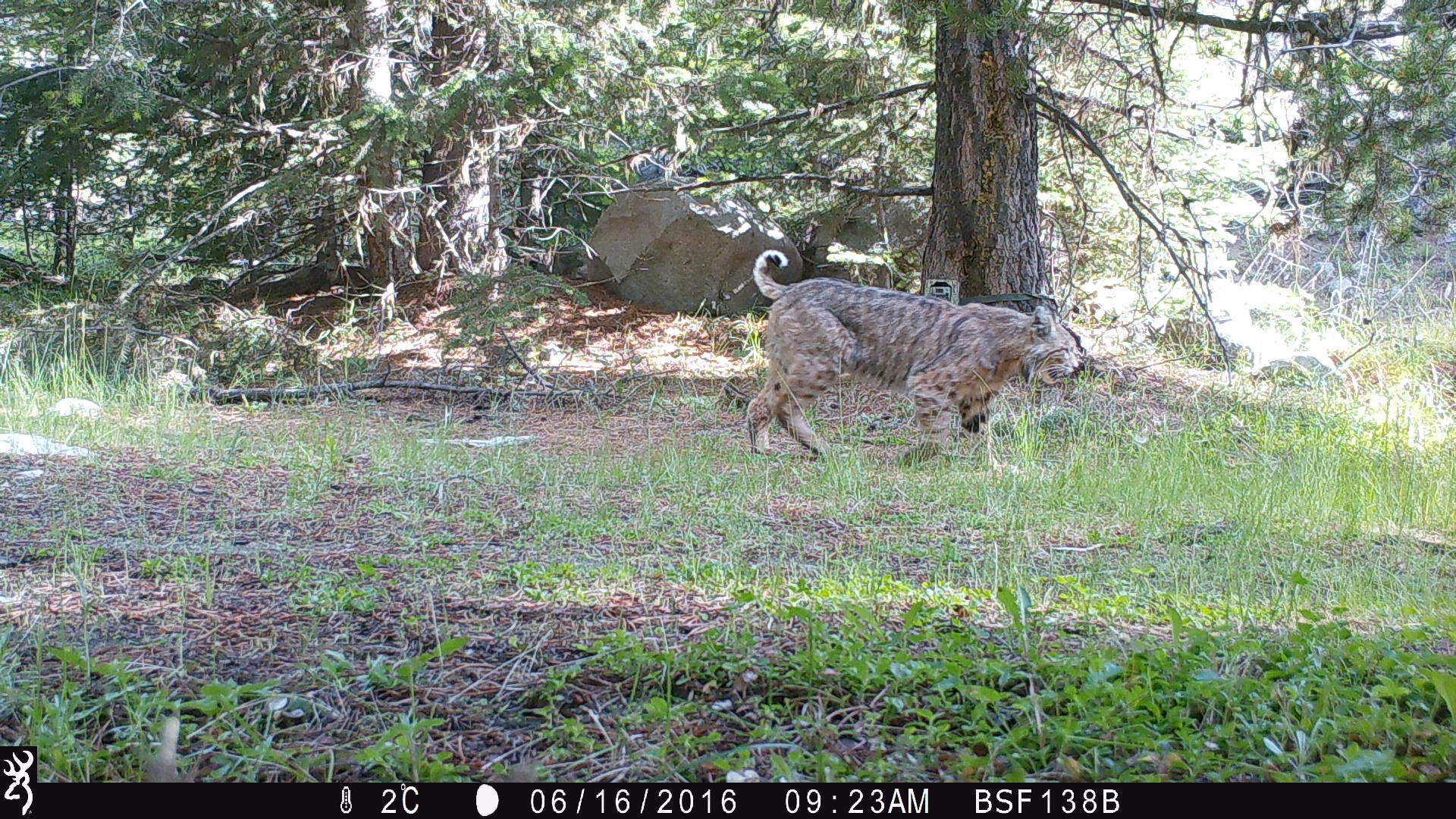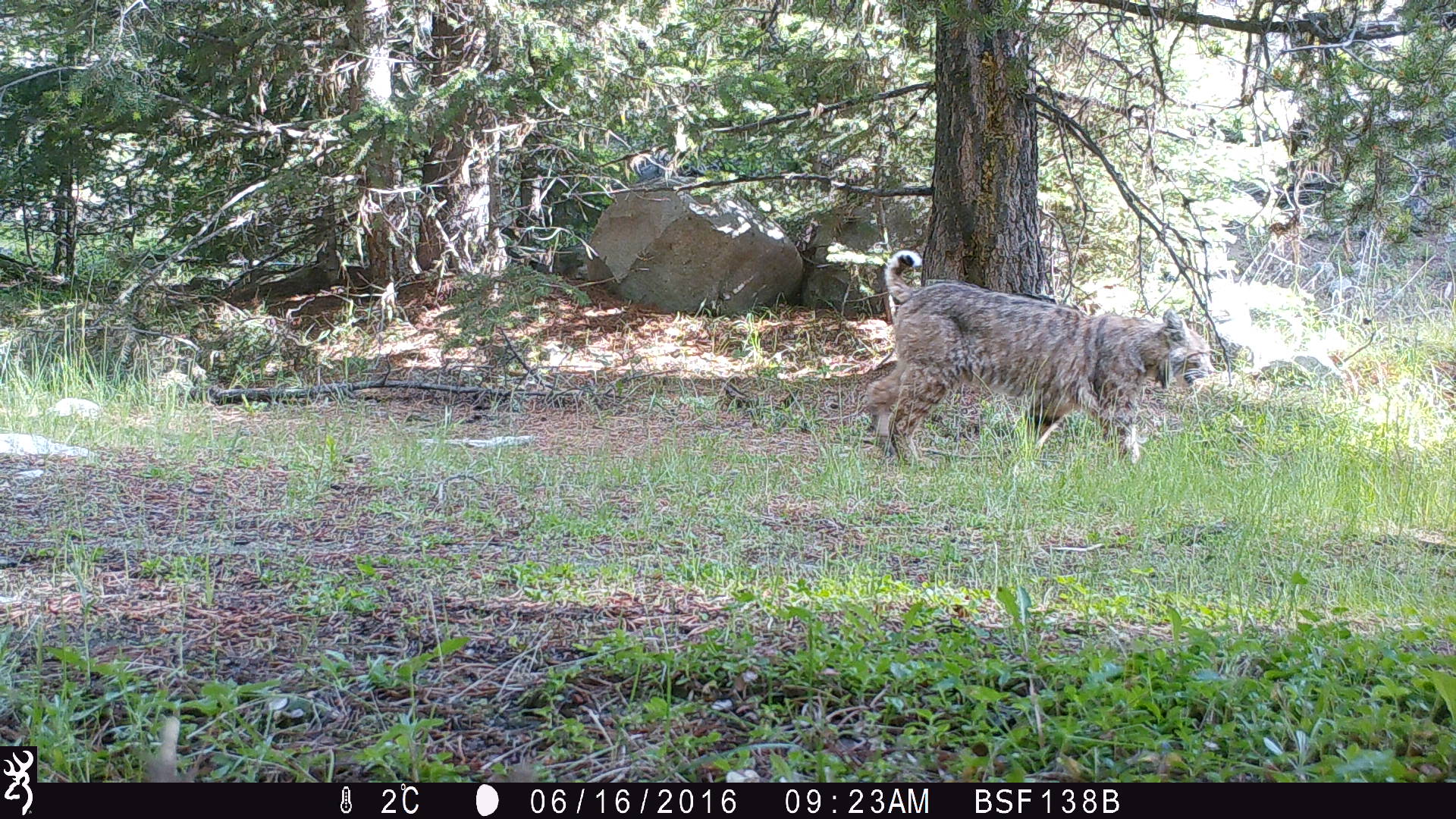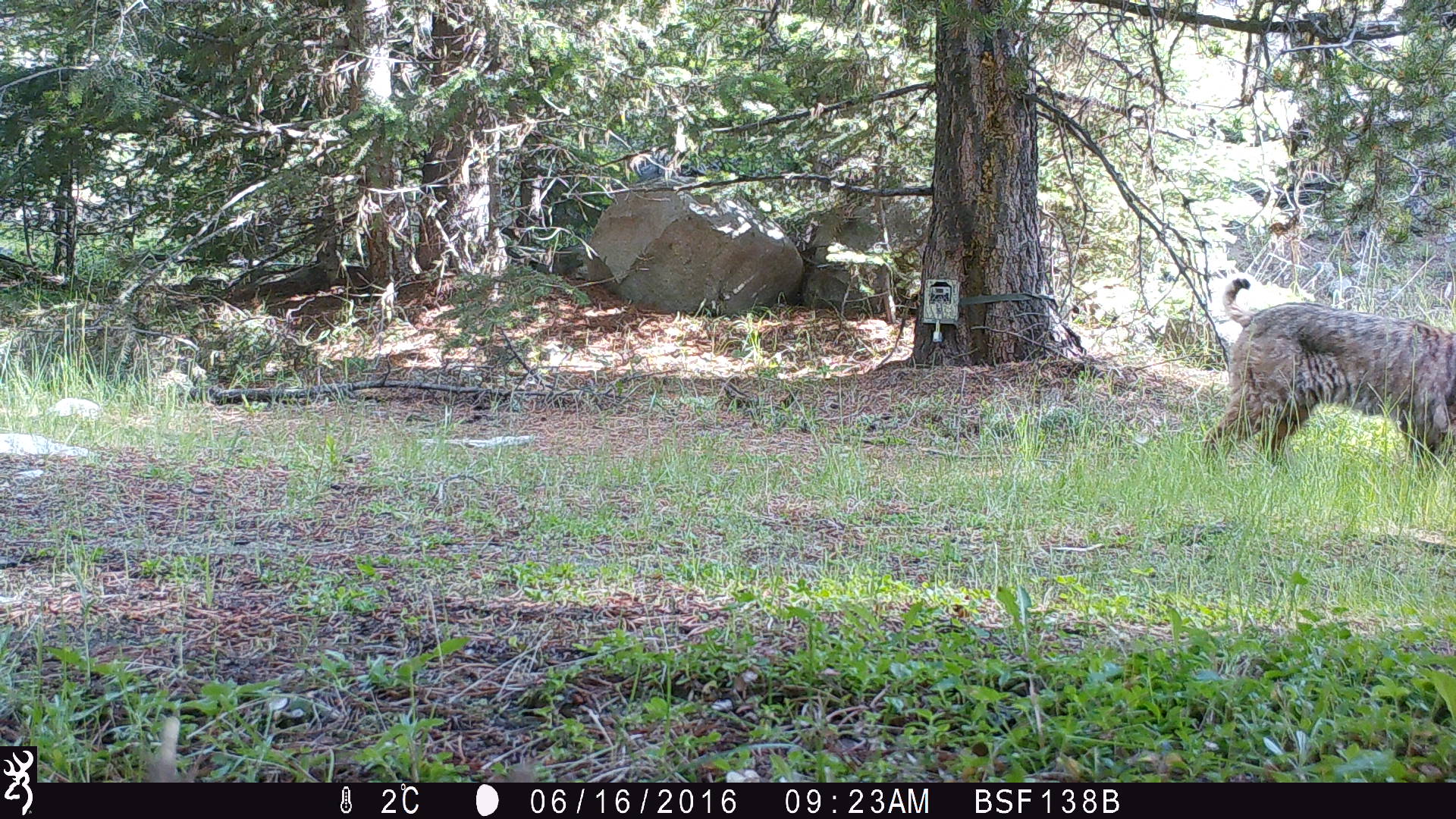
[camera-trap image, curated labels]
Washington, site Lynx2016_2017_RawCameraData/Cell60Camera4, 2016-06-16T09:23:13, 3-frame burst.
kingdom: Animalia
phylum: Chordata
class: Mammalia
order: Carnivora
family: Felidae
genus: Lynx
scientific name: Lynx rufus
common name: bobcat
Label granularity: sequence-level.